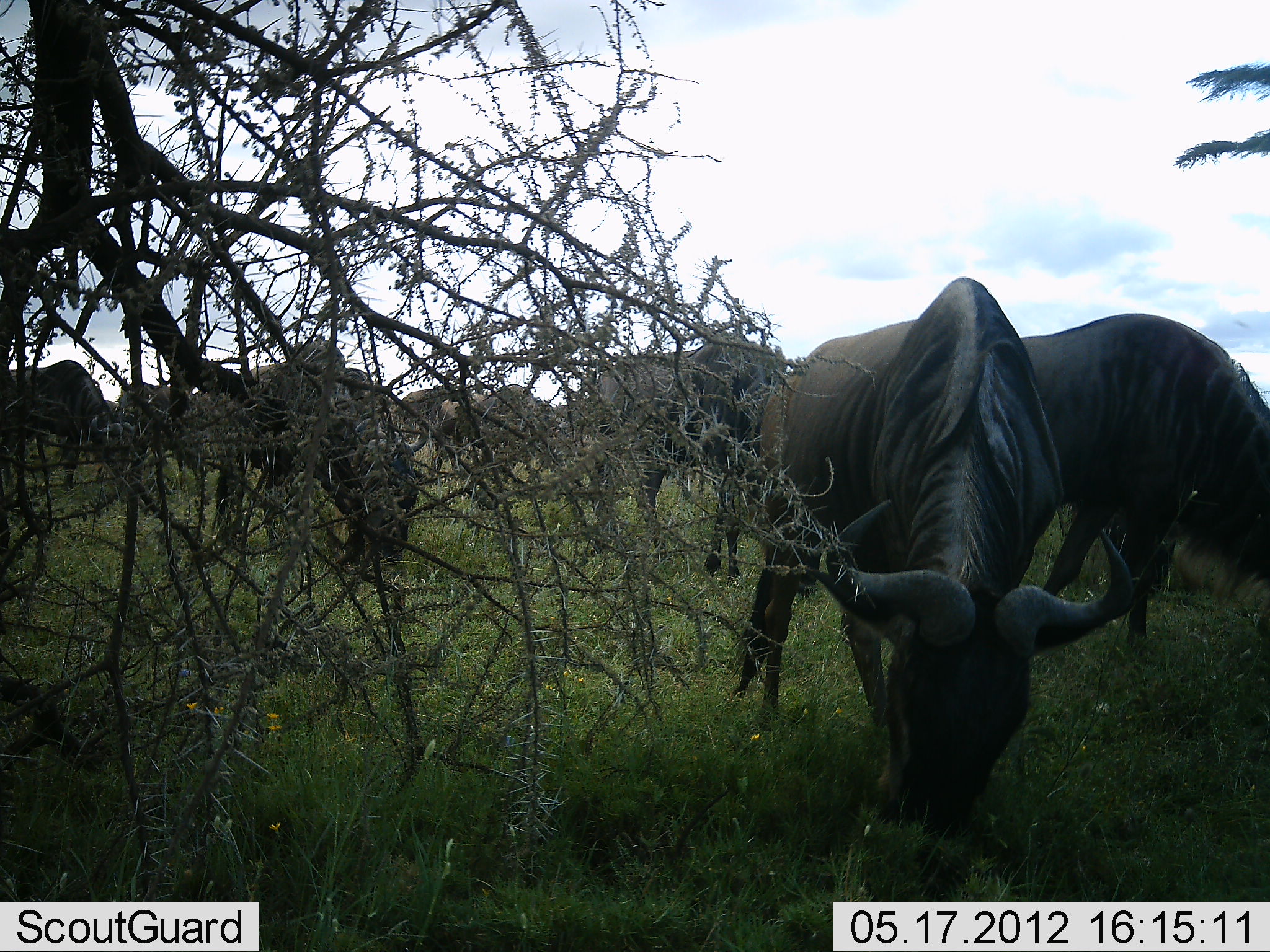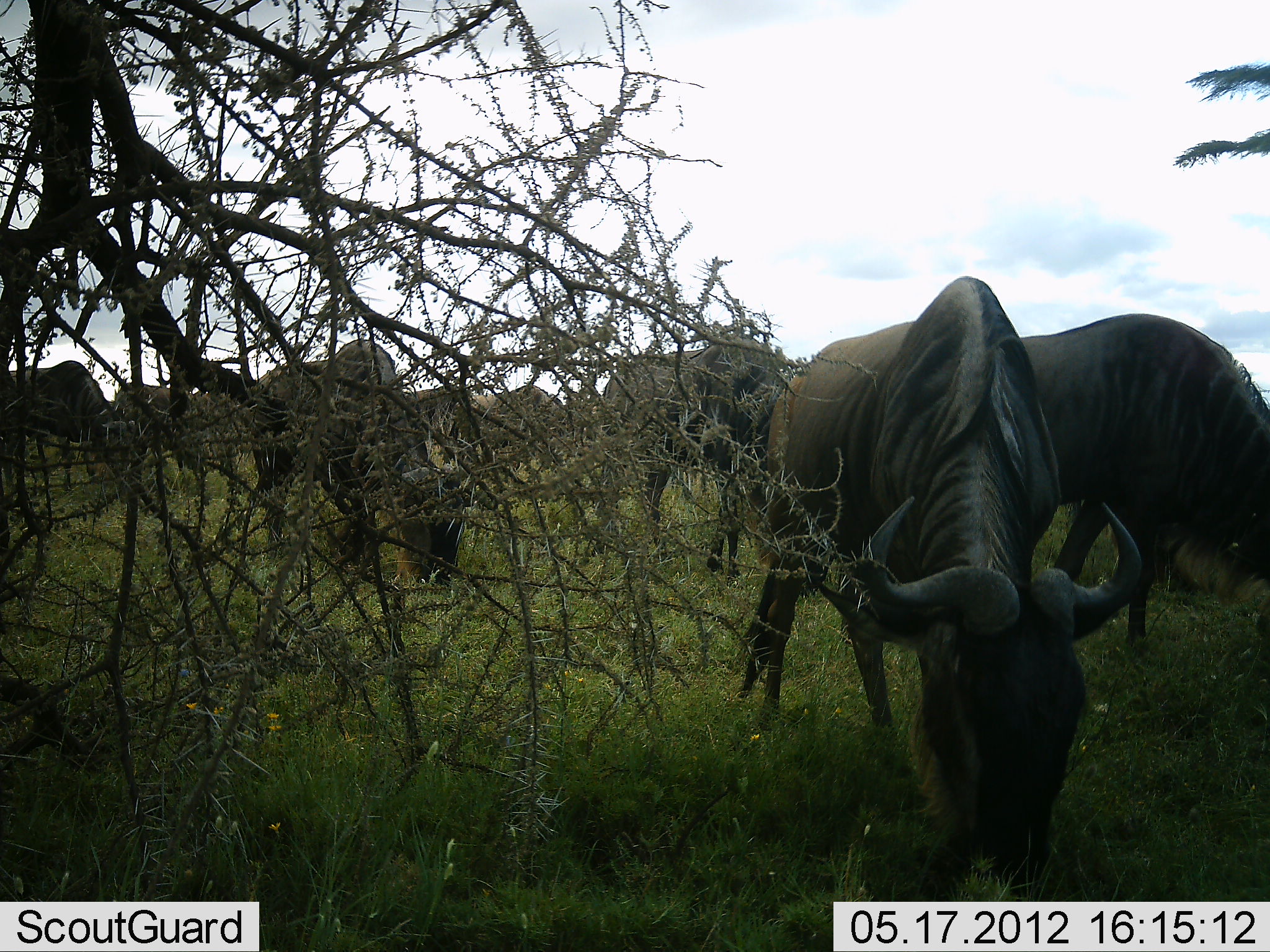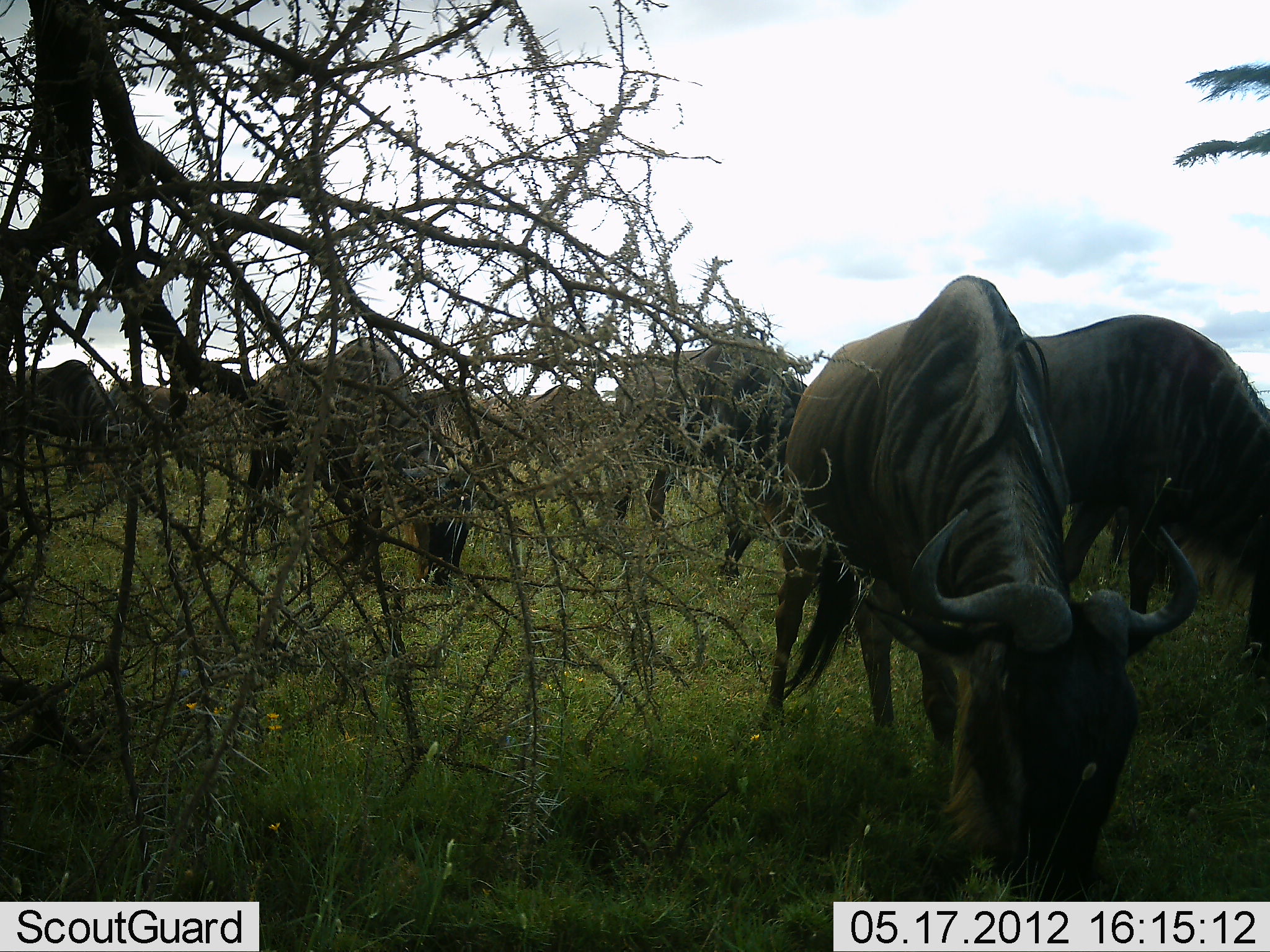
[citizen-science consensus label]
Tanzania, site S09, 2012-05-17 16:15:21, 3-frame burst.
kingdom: Animalia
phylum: Chordata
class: Mammalia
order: Artiodactyla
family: Bovidae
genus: Connochaetes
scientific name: Connochaetes taurinus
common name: blue wildebeest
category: wildebeest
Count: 8.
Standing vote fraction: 50%.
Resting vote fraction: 10%.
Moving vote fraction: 10%.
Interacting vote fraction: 0%.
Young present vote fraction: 0%.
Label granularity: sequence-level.